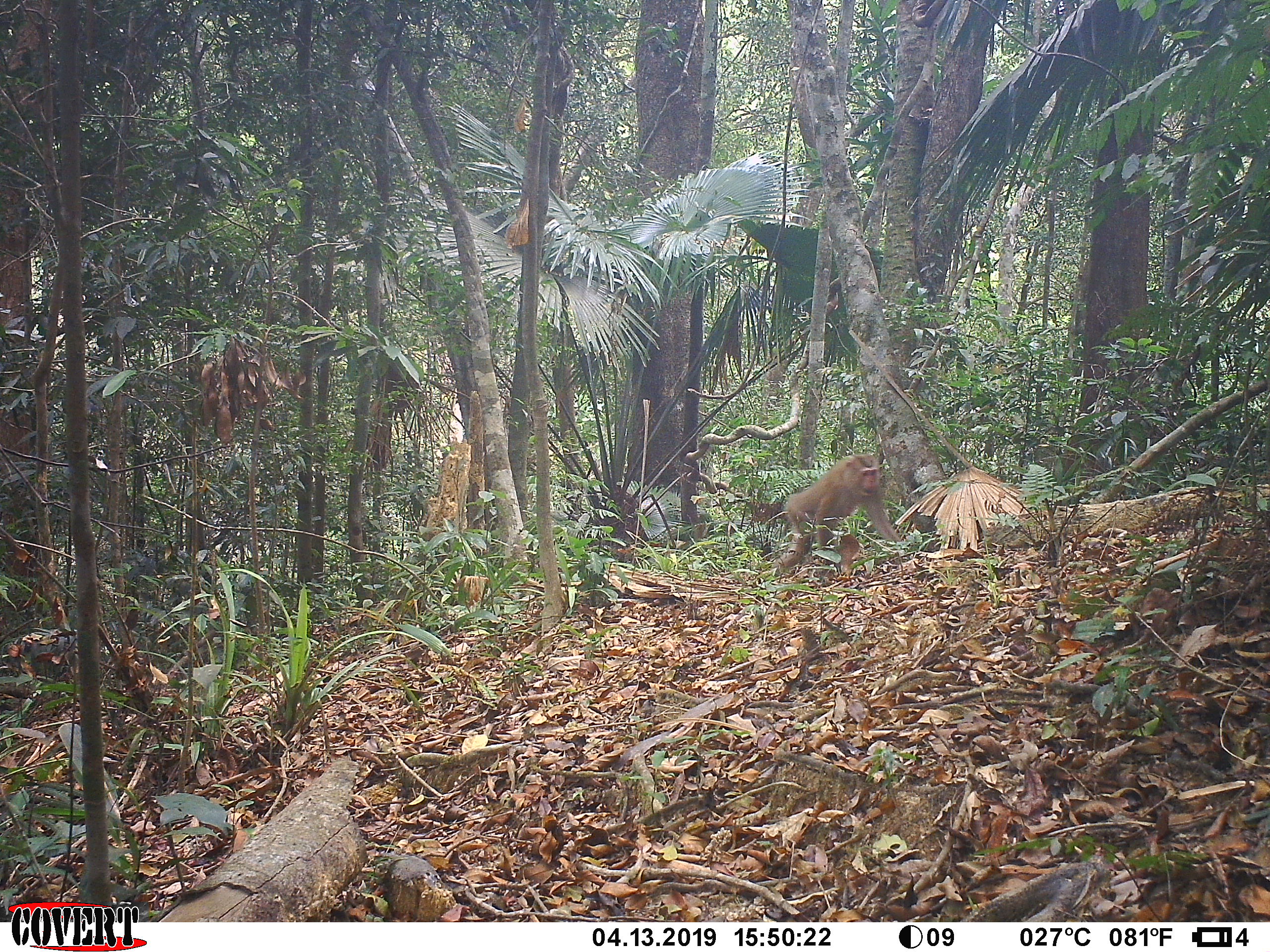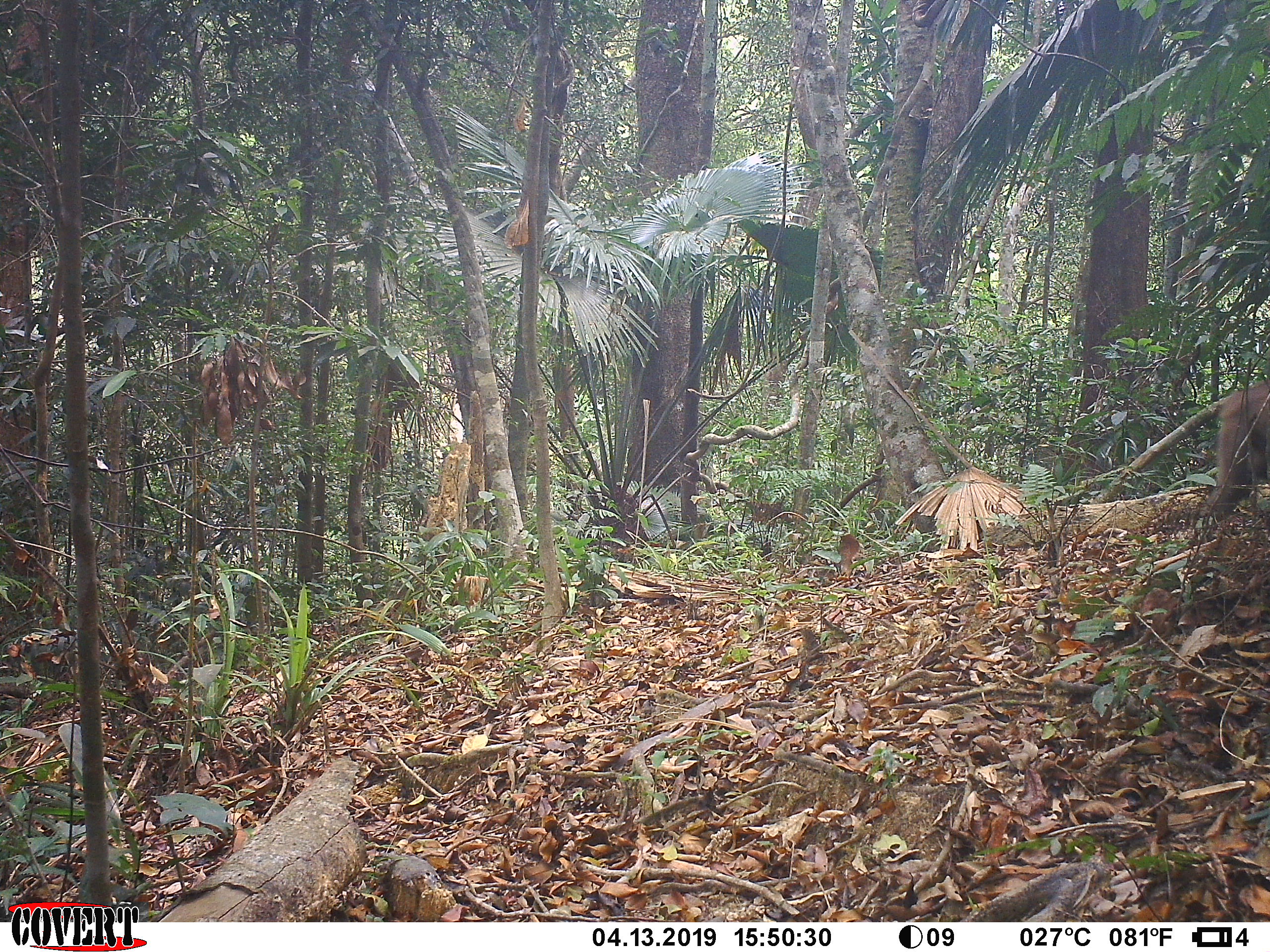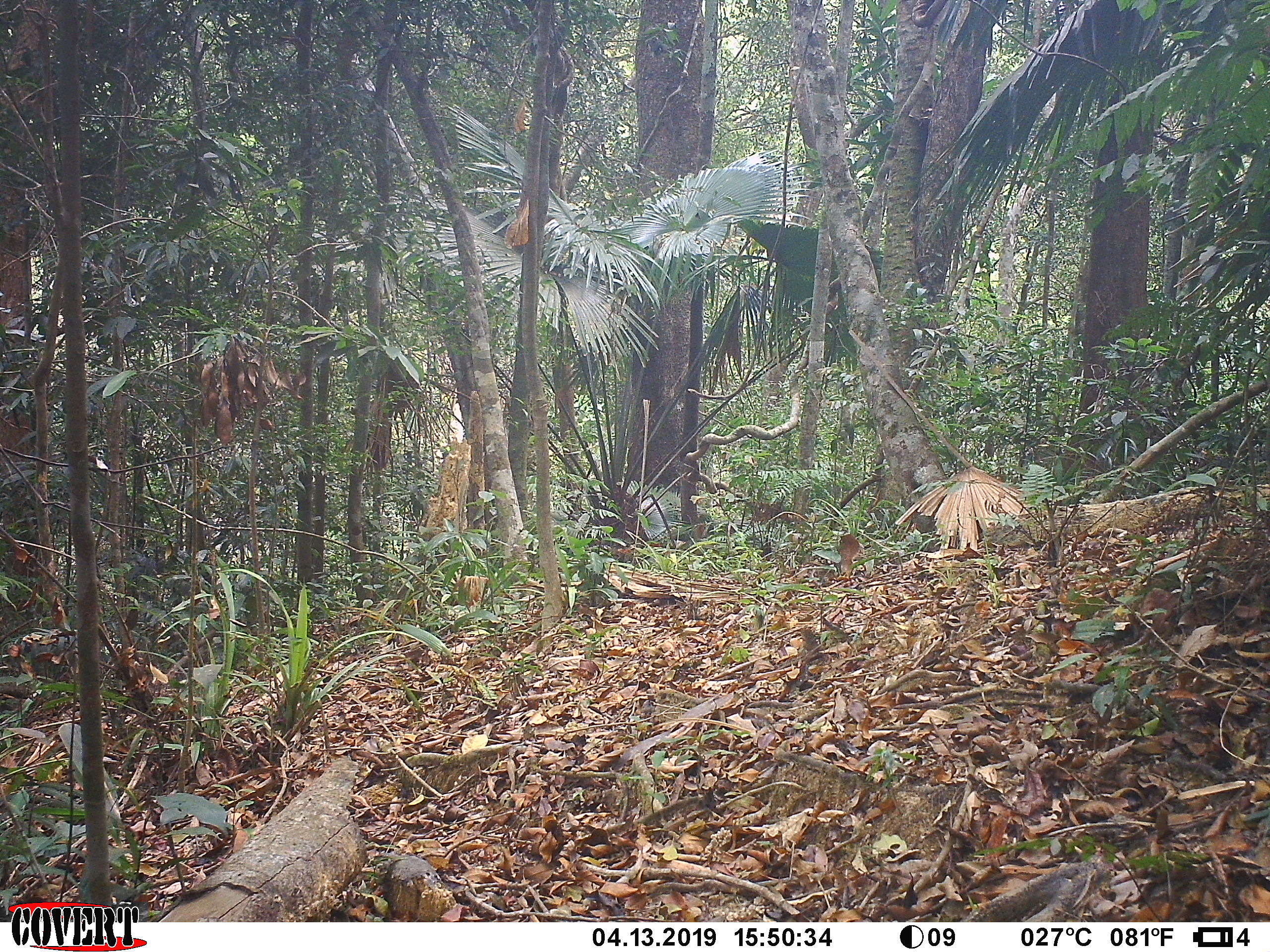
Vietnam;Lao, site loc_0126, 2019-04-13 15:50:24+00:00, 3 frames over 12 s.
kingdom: Animalia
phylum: Chordata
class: Mammalia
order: Primates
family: Cercopithecidae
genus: Macaca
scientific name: Macaca nemestrina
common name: pig-tailed macaque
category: pig tailed macaque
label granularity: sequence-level